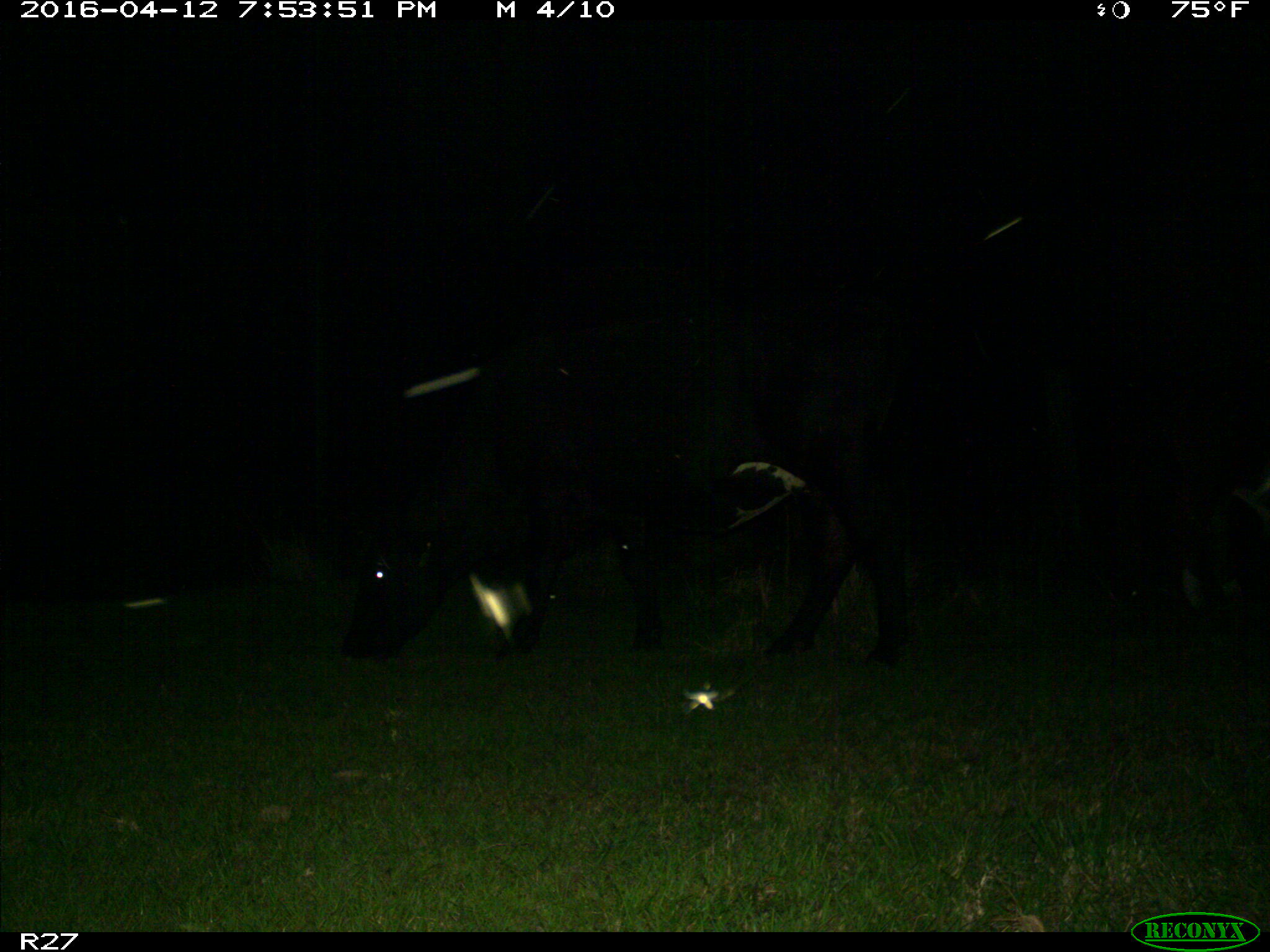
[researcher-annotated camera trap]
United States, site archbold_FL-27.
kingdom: Animalia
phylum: Chordata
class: Mammalia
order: Artiodactyla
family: Bovidae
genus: Bos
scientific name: Bos taurus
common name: domestic cow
Bos taurus (domestic cow).